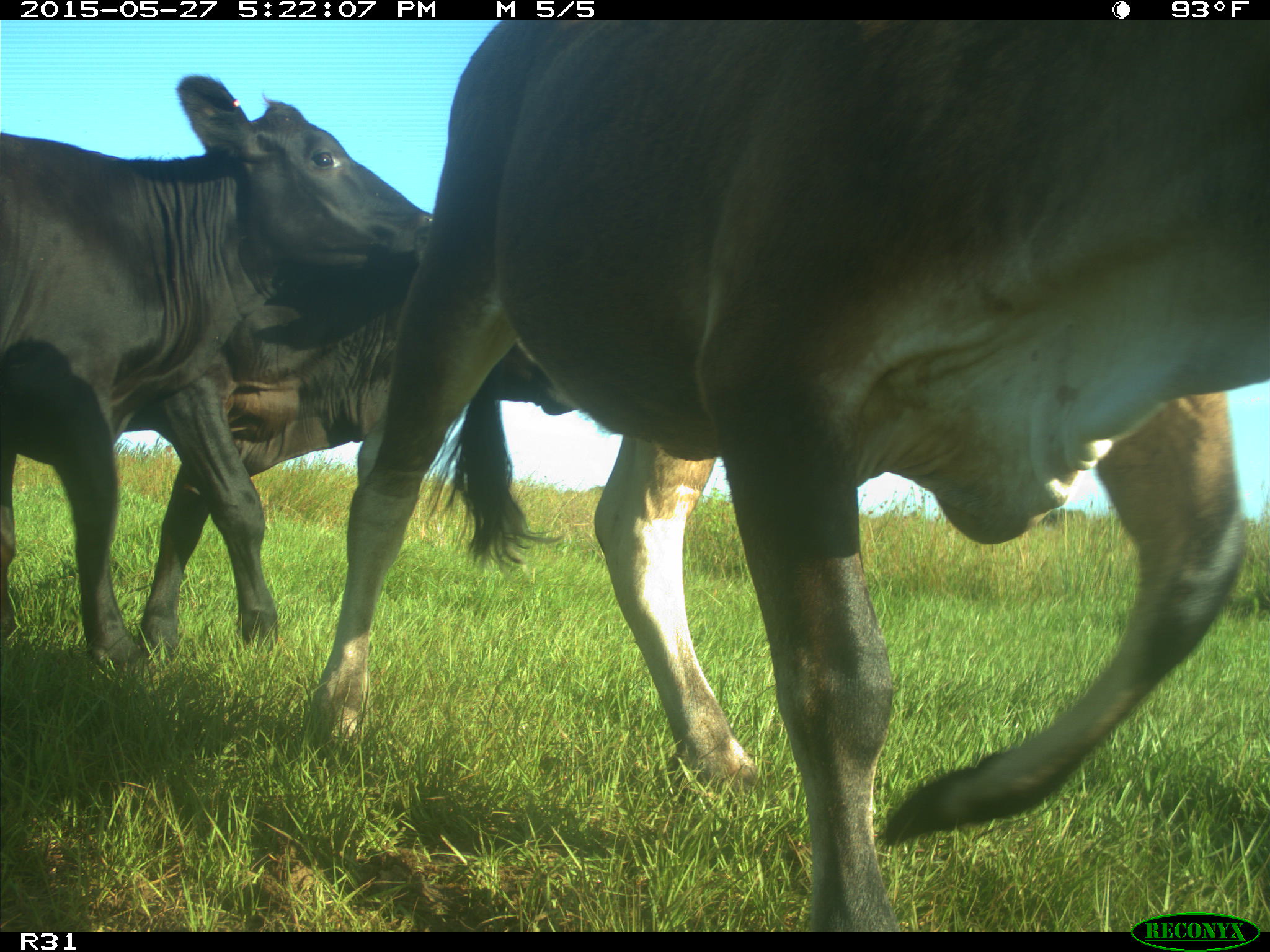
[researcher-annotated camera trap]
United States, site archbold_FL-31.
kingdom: Animalia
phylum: Chordata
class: Mammalia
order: Artiodactyla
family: Bovidae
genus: Bos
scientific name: Bos taurus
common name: domestic cow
Bos taurus (domestic cow).